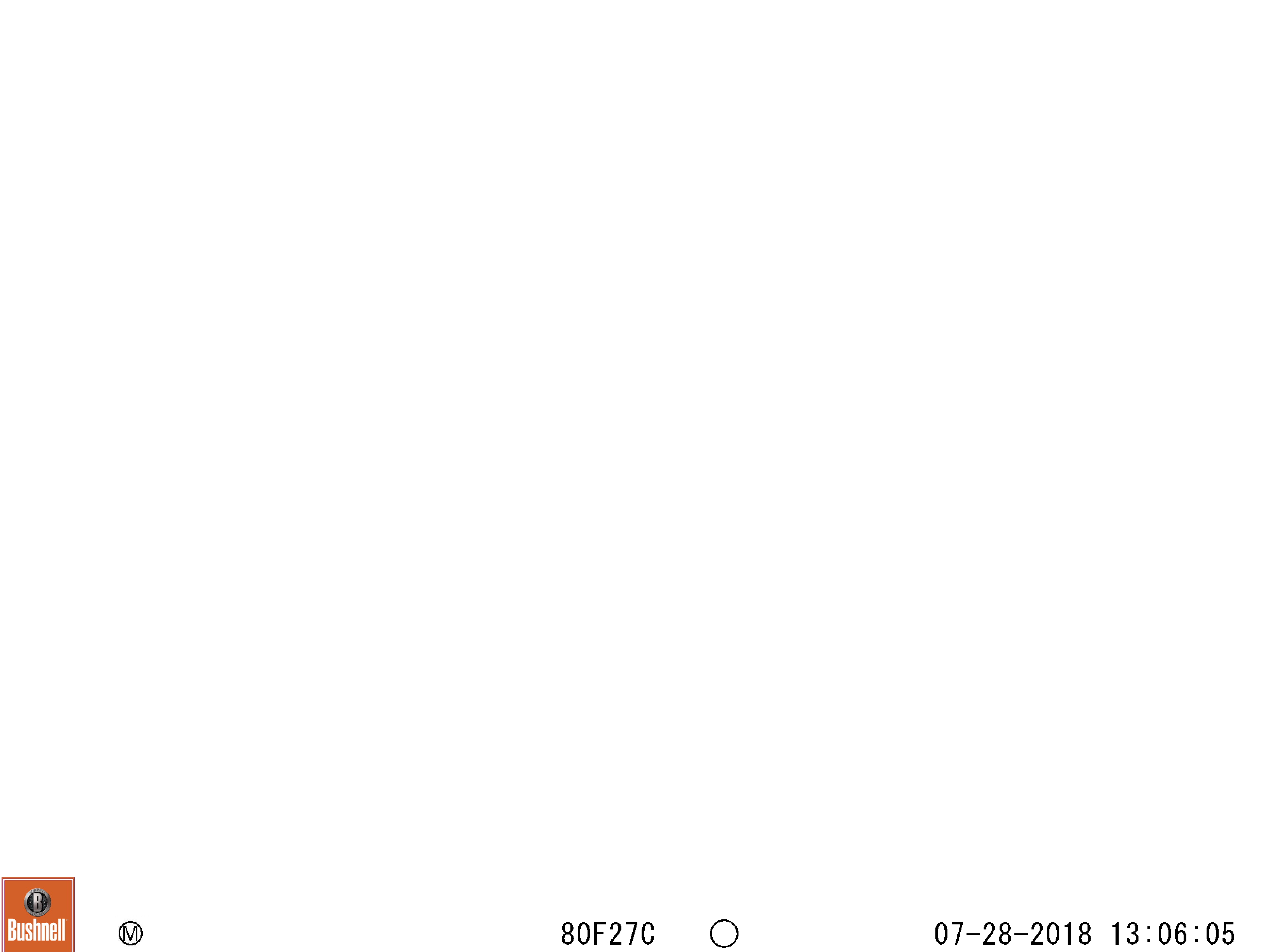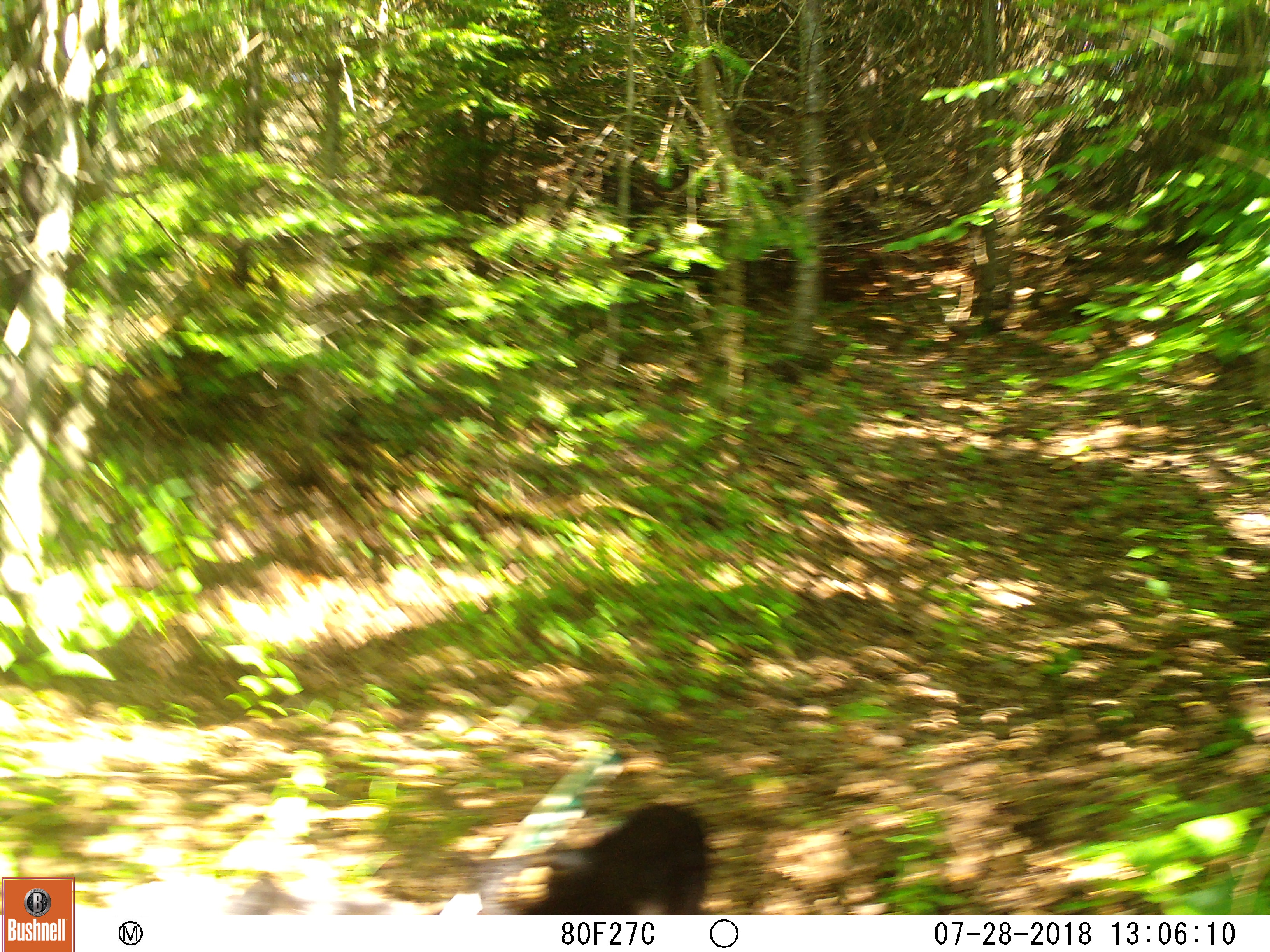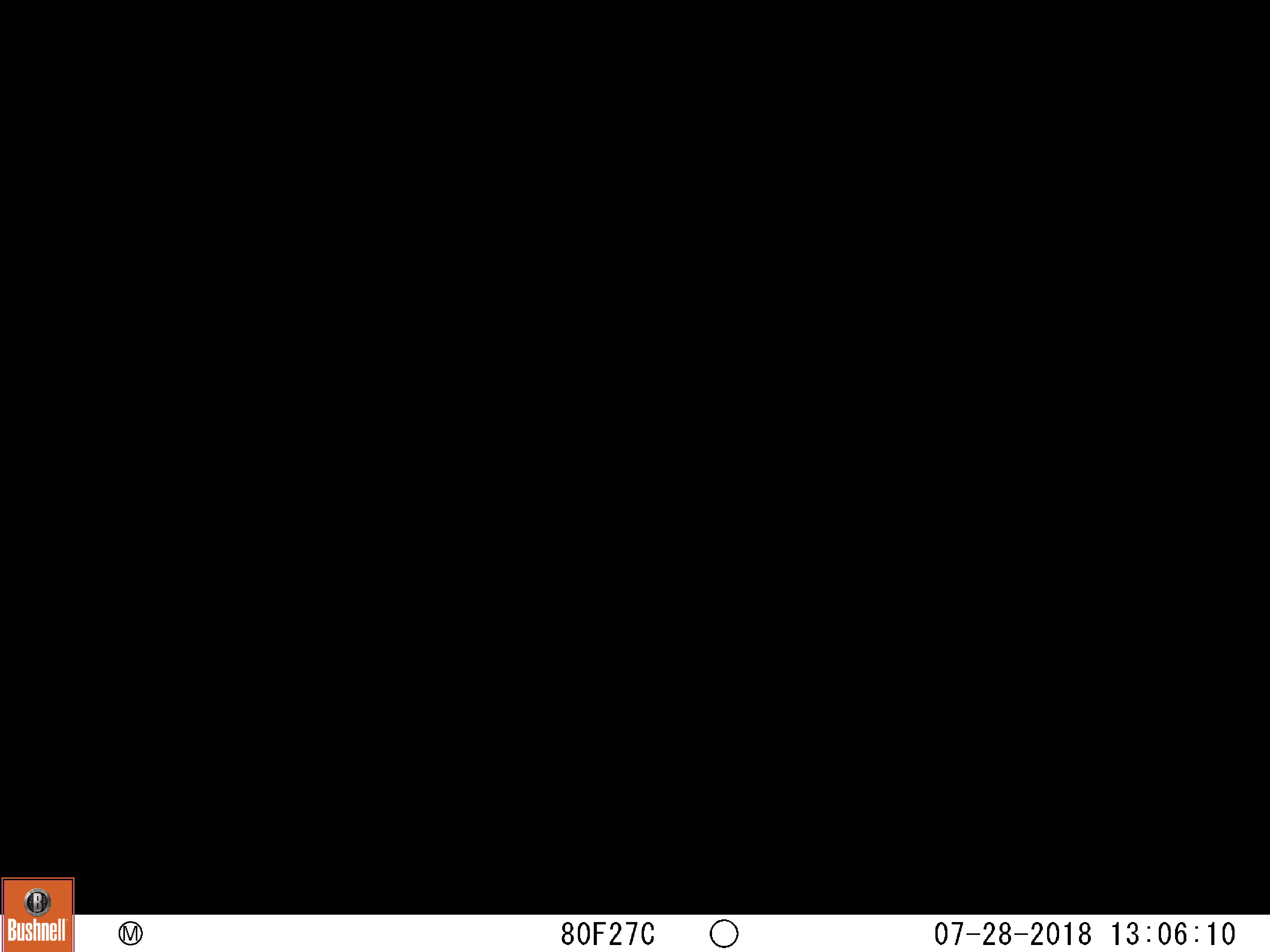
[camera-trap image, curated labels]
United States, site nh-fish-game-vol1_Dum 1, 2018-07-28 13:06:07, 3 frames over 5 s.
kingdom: Animalia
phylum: Chordata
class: Mammalia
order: Carnivora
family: Ursidae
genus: Ursus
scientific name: Ursus americanus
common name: black bear